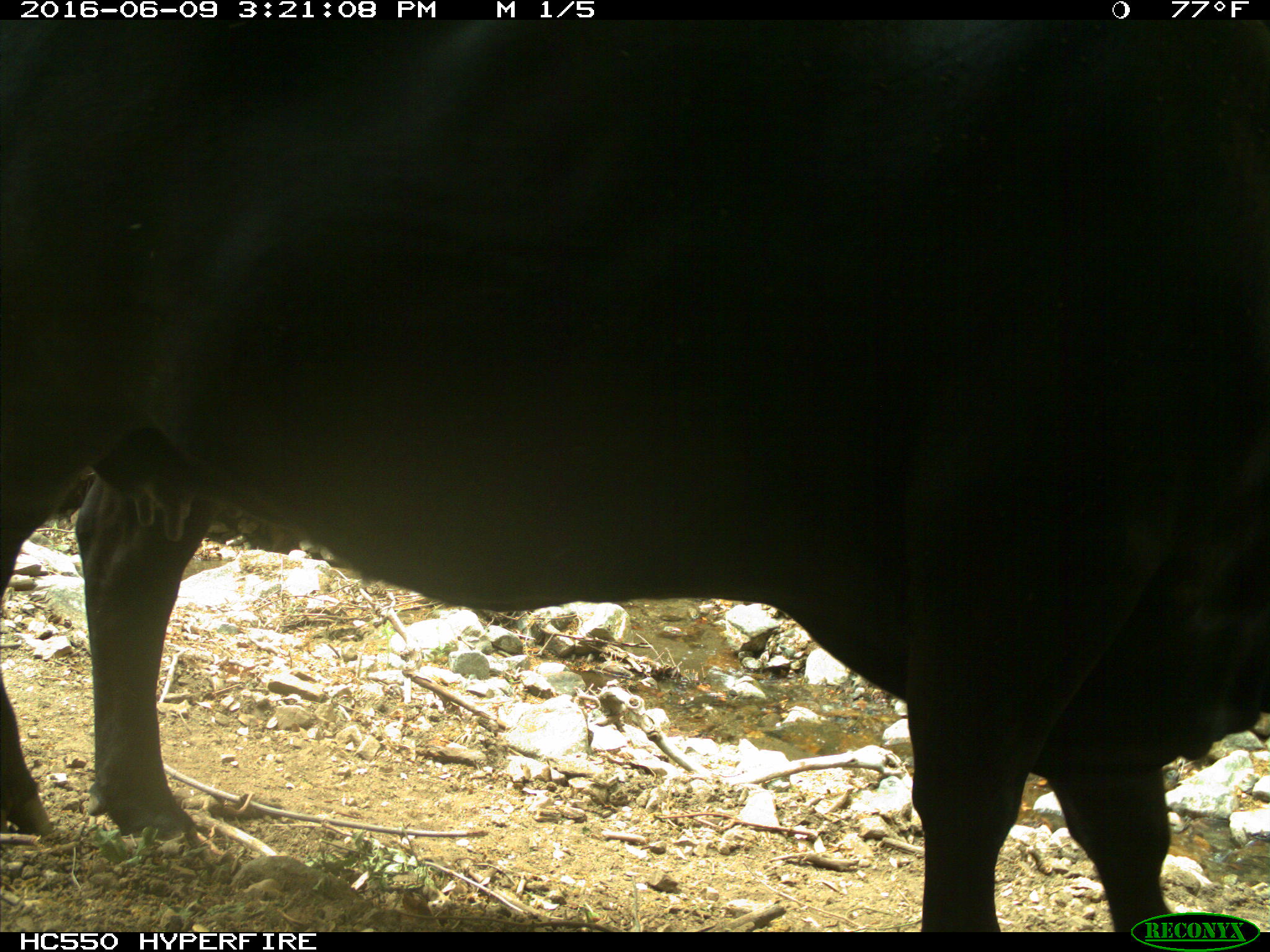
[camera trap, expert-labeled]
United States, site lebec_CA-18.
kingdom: Animalia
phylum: Chordata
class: Mammalia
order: Artiodactyla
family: Bovidae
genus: Bos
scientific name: Bos taurus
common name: domestic cow